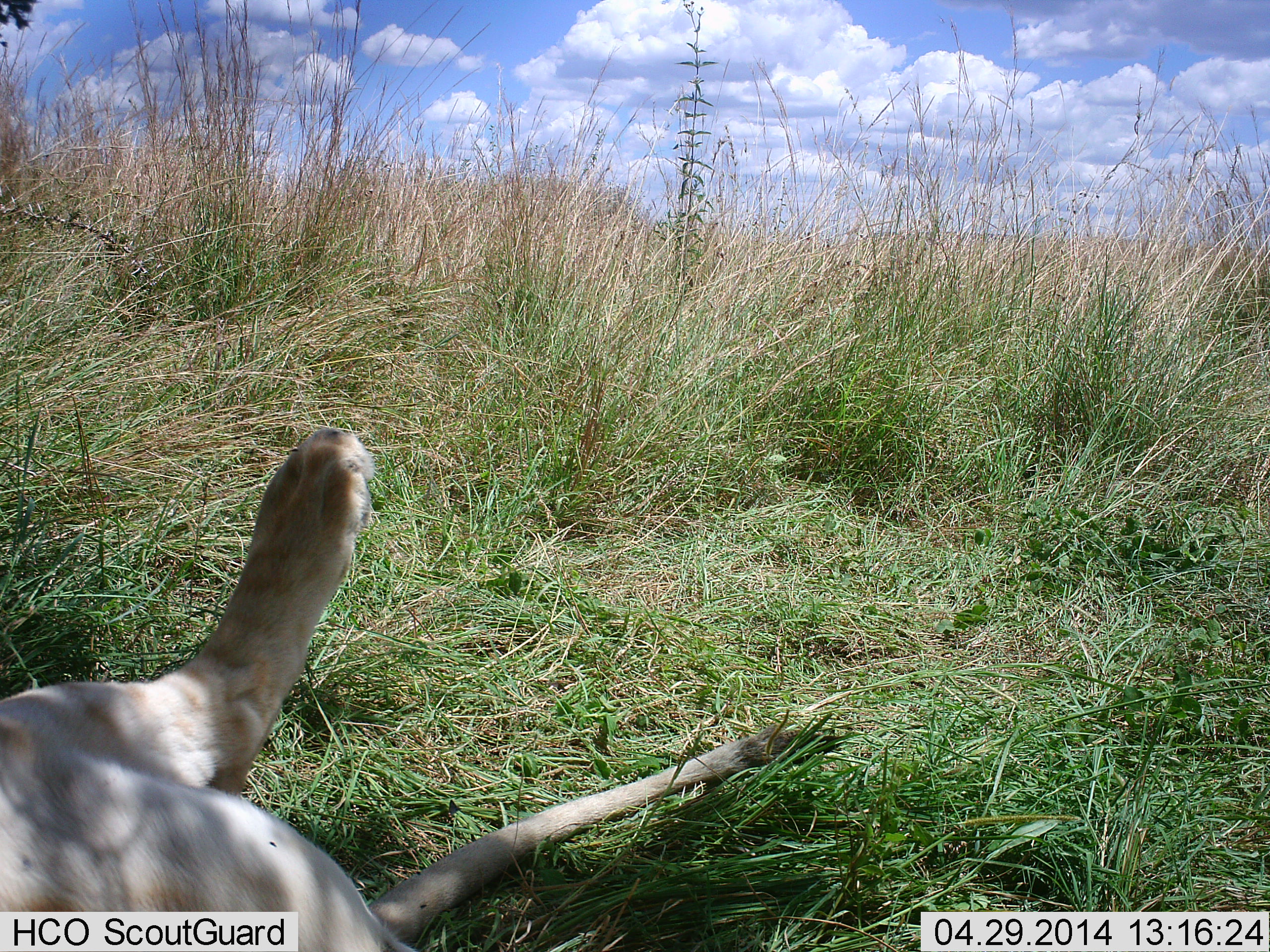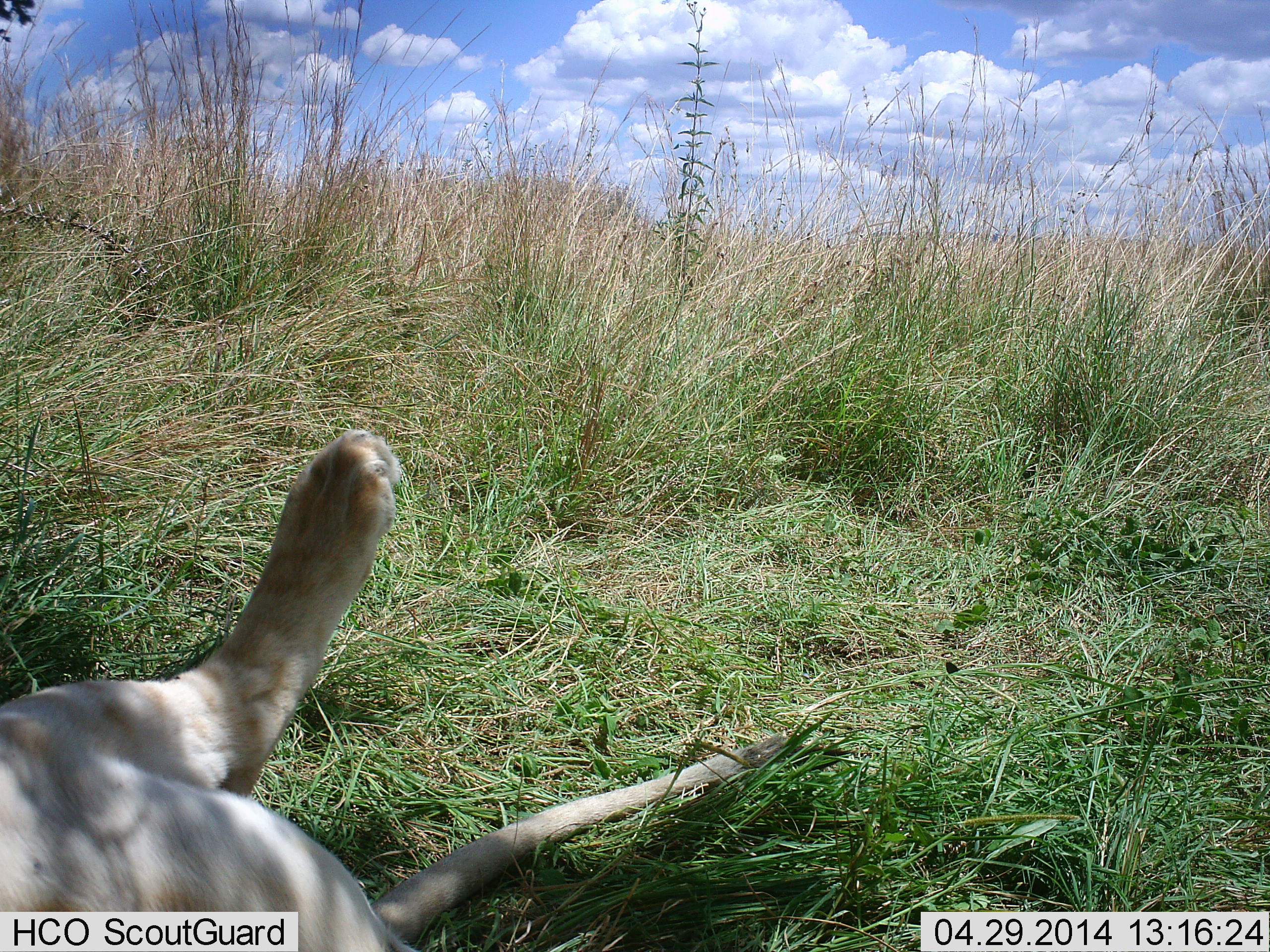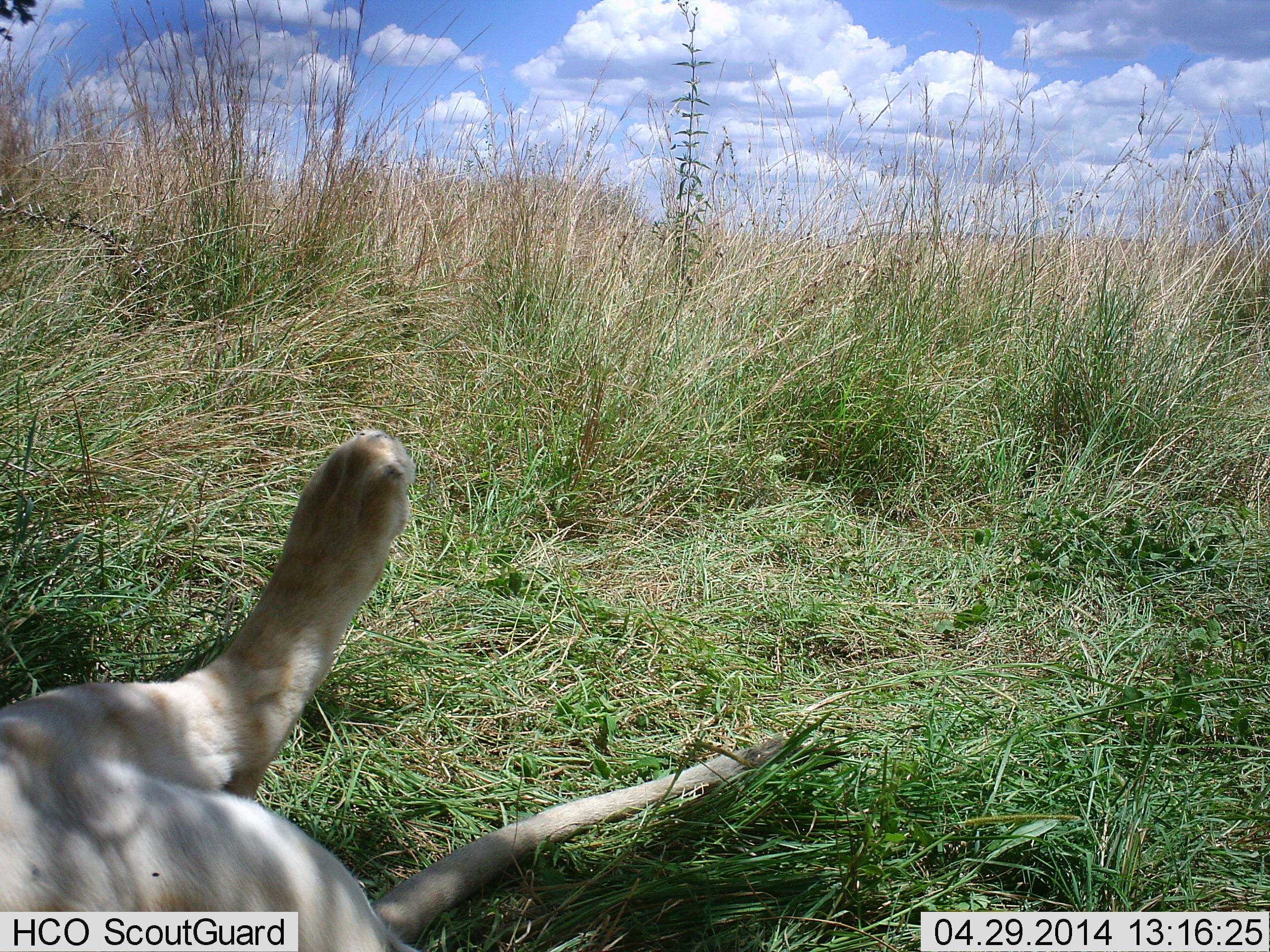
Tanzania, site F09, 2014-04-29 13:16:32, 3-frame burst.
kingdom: Animalia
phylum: Chordata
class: Mammalia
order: Carnivora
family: Felidae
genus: Panthera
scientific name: Panthera leo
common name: lion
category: lionfemale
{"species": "lionfemale (lion) (Panthera leo)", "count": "1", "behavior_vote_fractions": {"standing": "0%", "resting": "100%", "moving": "0%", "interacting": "0%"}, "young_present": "0%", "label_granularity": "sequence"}